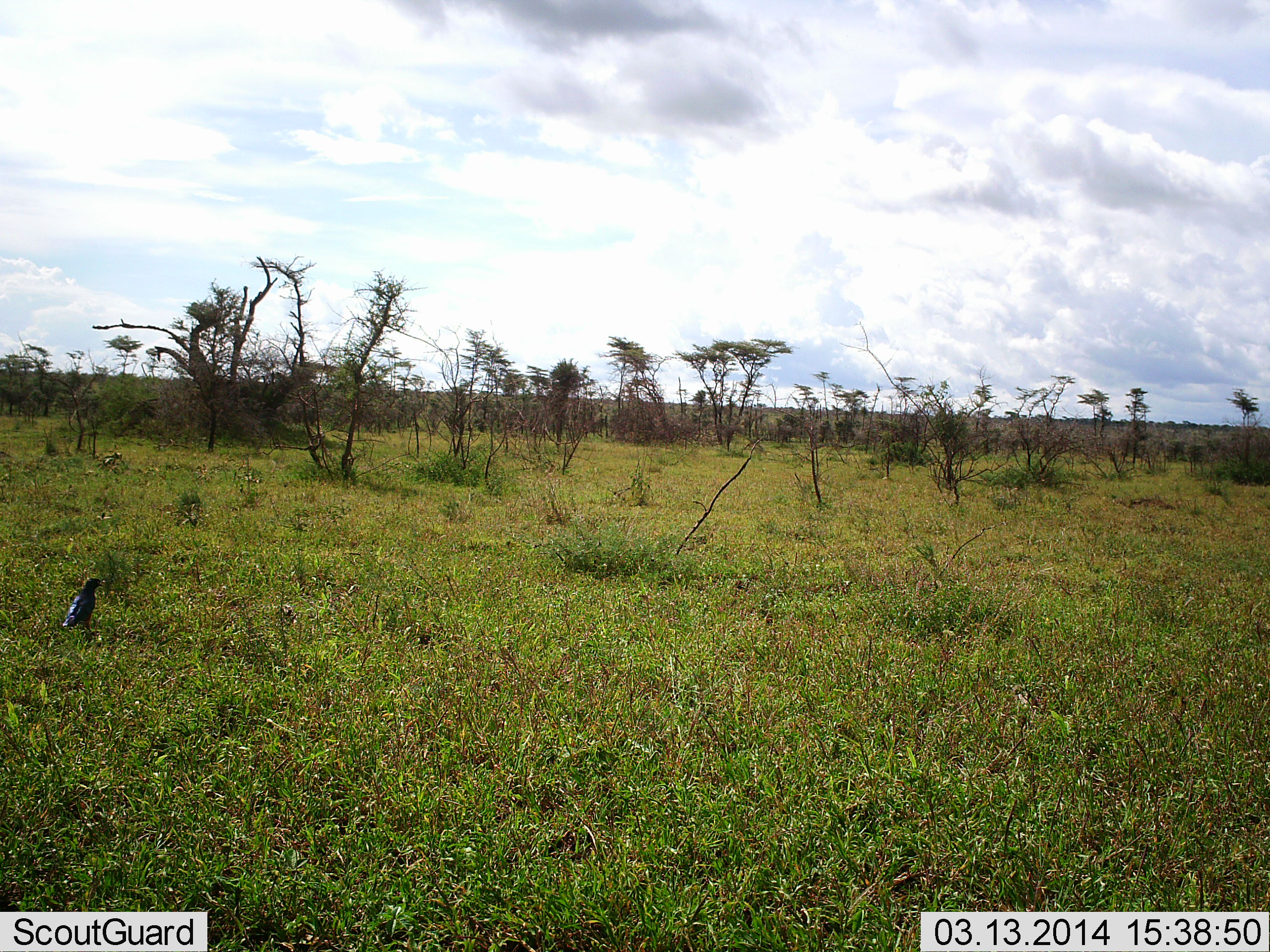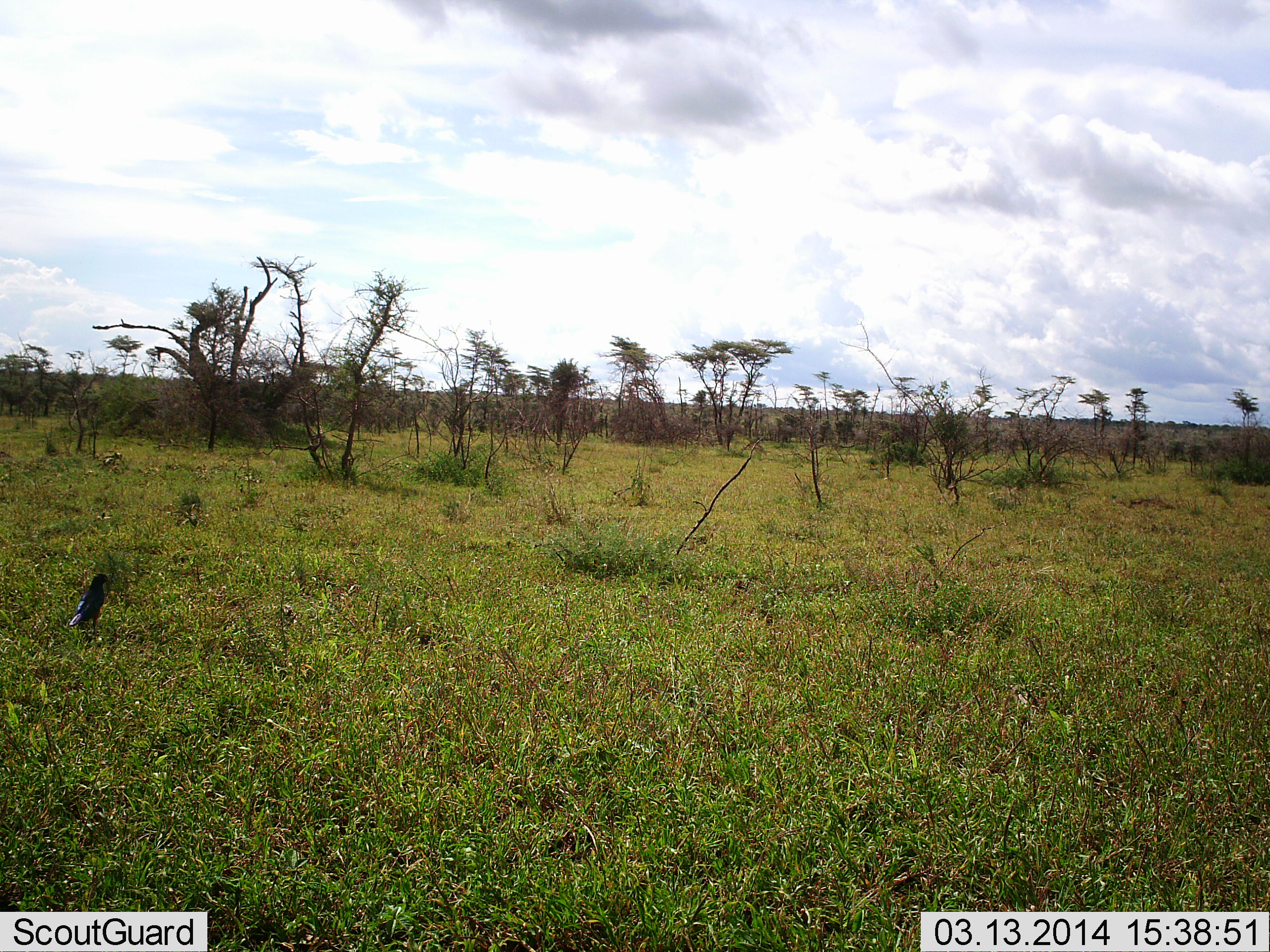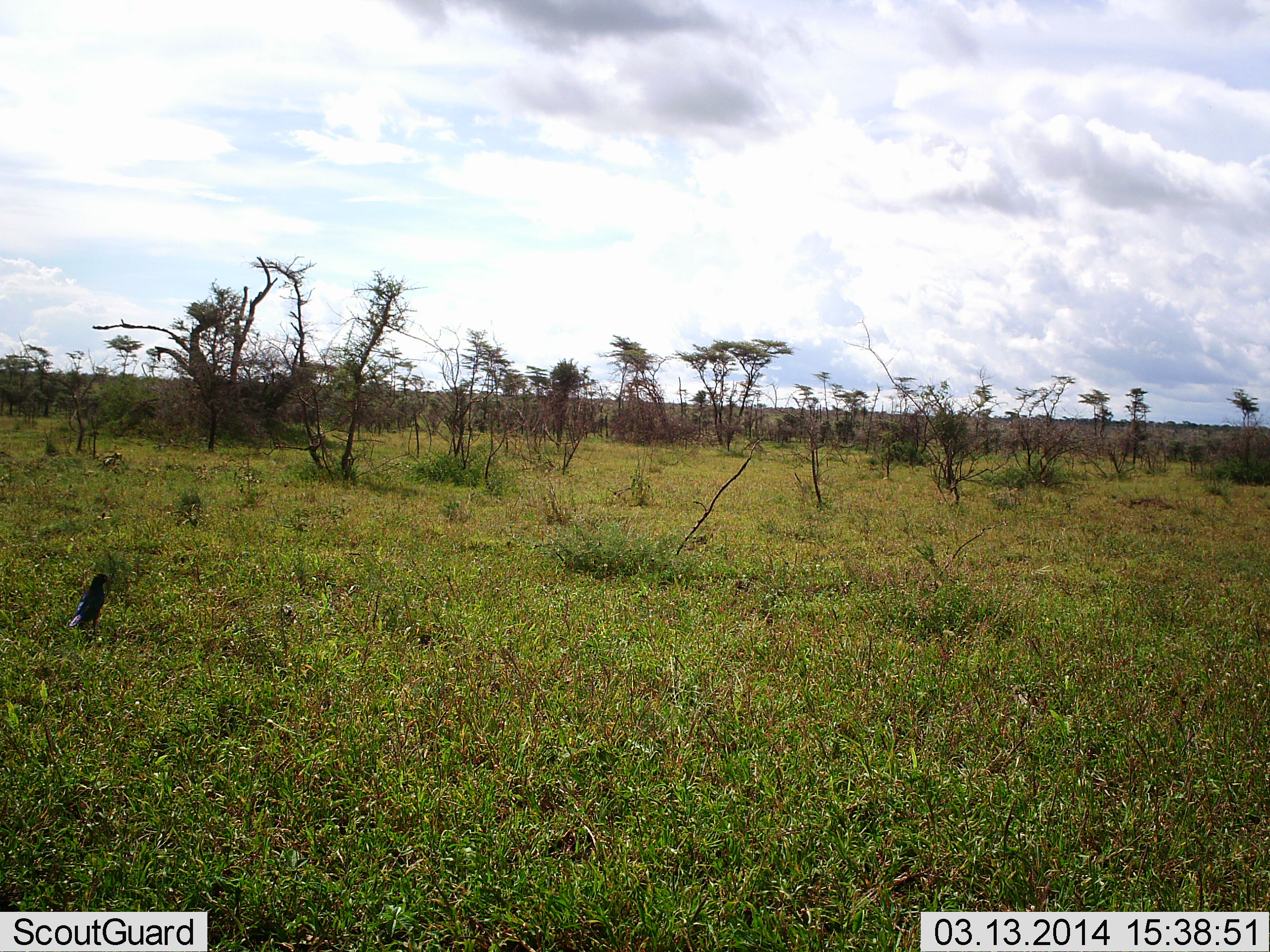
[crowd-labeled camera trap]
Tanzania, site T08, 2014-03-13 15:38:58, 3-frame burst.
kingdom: Animalia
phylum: Chordata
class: Aves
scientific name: Aves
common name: bird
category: otherbird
Otherbird (bird) (Aves), count 1. Behavior (volunteer vote fractions): standing 80%, resting 0%, moving 20%, interacting 0%. Young present (vote fraction): 0%. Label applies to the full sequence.